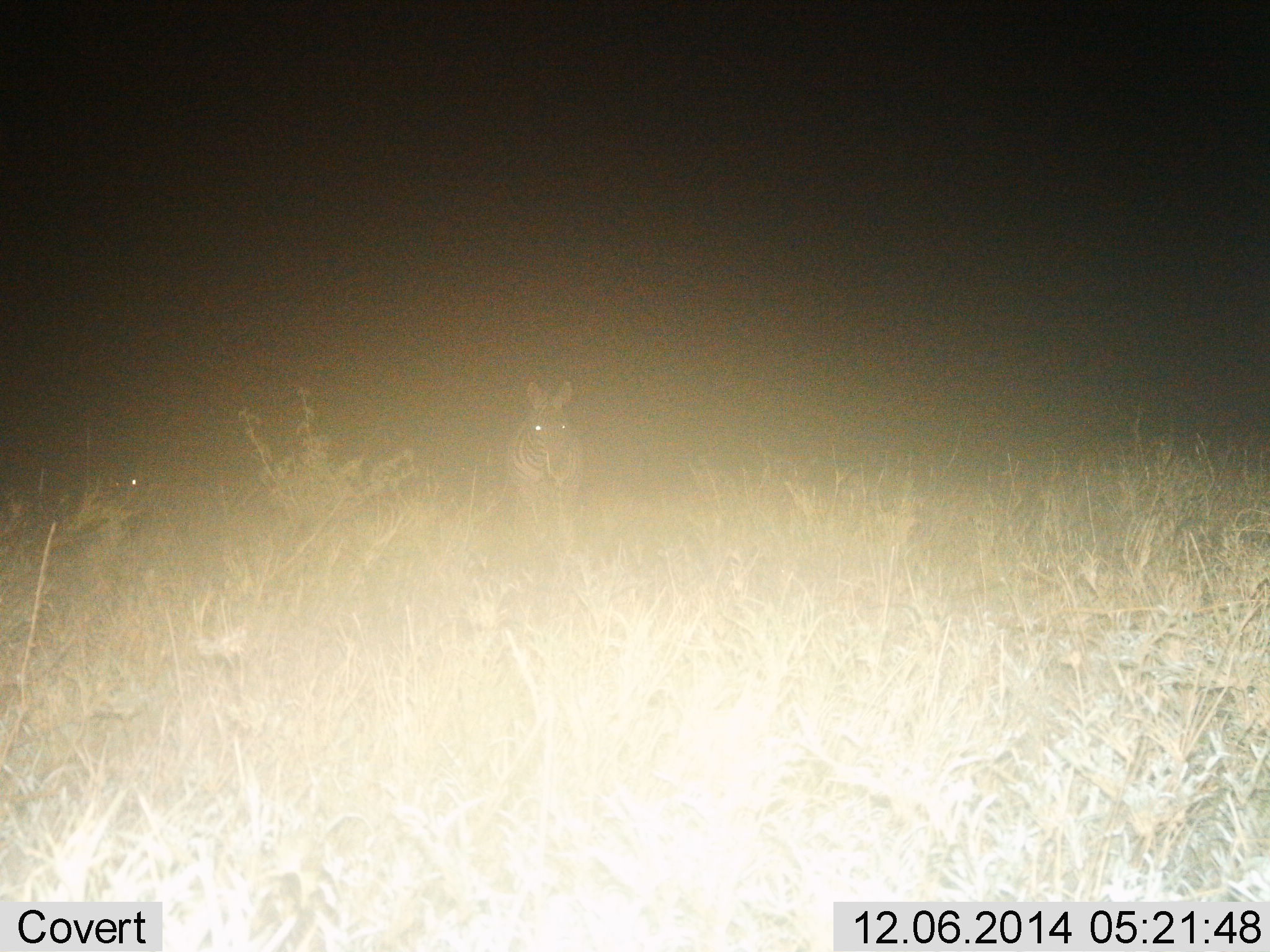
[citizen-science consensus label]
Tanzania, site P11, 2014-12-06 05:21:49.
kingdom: Animalia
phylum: Chordata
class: Mammalia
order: Perissodactyla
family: Equidae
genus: Equus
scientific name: Equus quagga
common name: plains zebra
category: zebra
Zebra (plains zebra) (Equus quagga), count 1. Behavior (volunteer vote fractions): standing 90%, resting 0%, moving 20%, interacting 0%. Young present (vote fraction): 0%. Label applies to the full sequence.